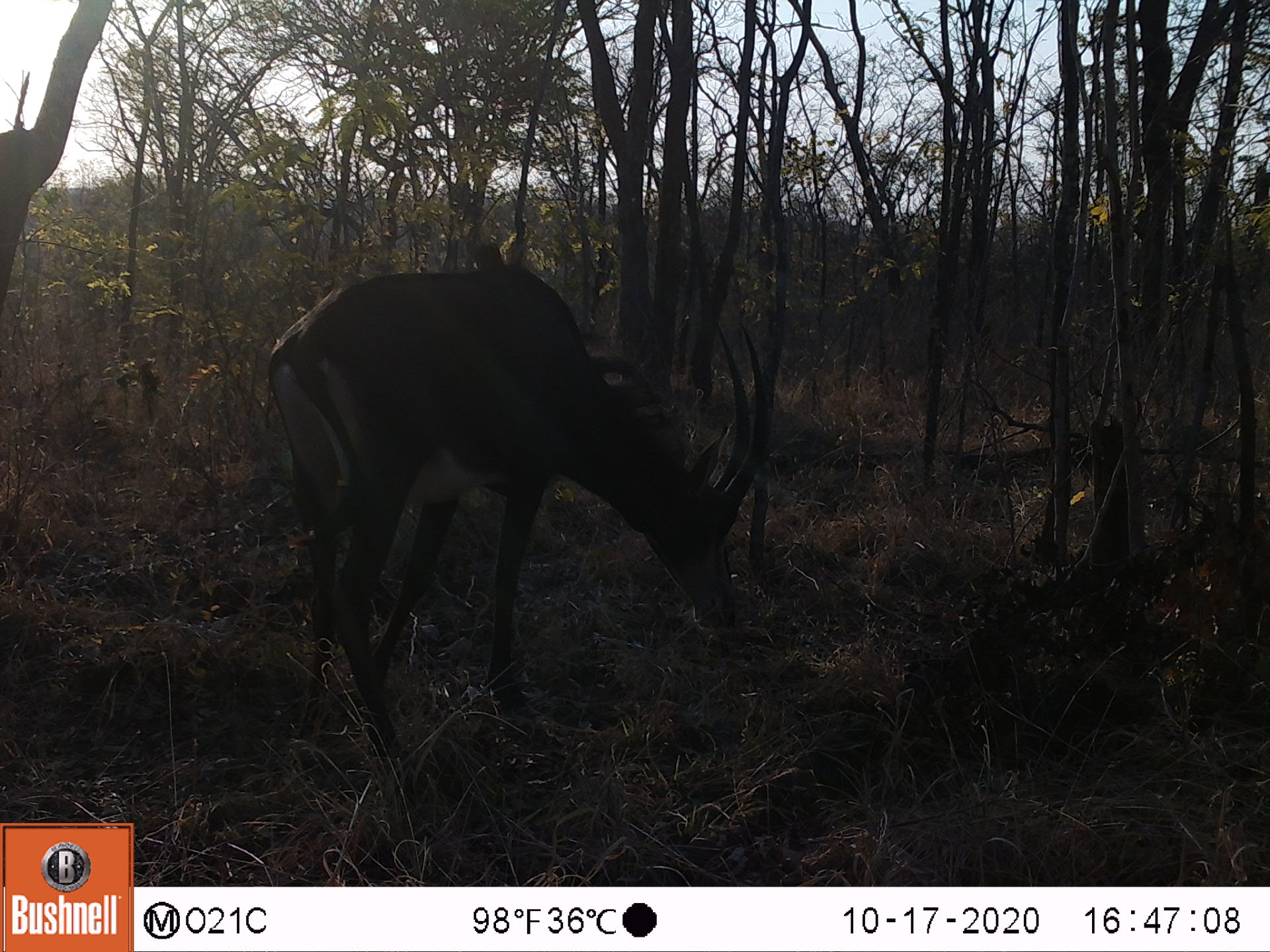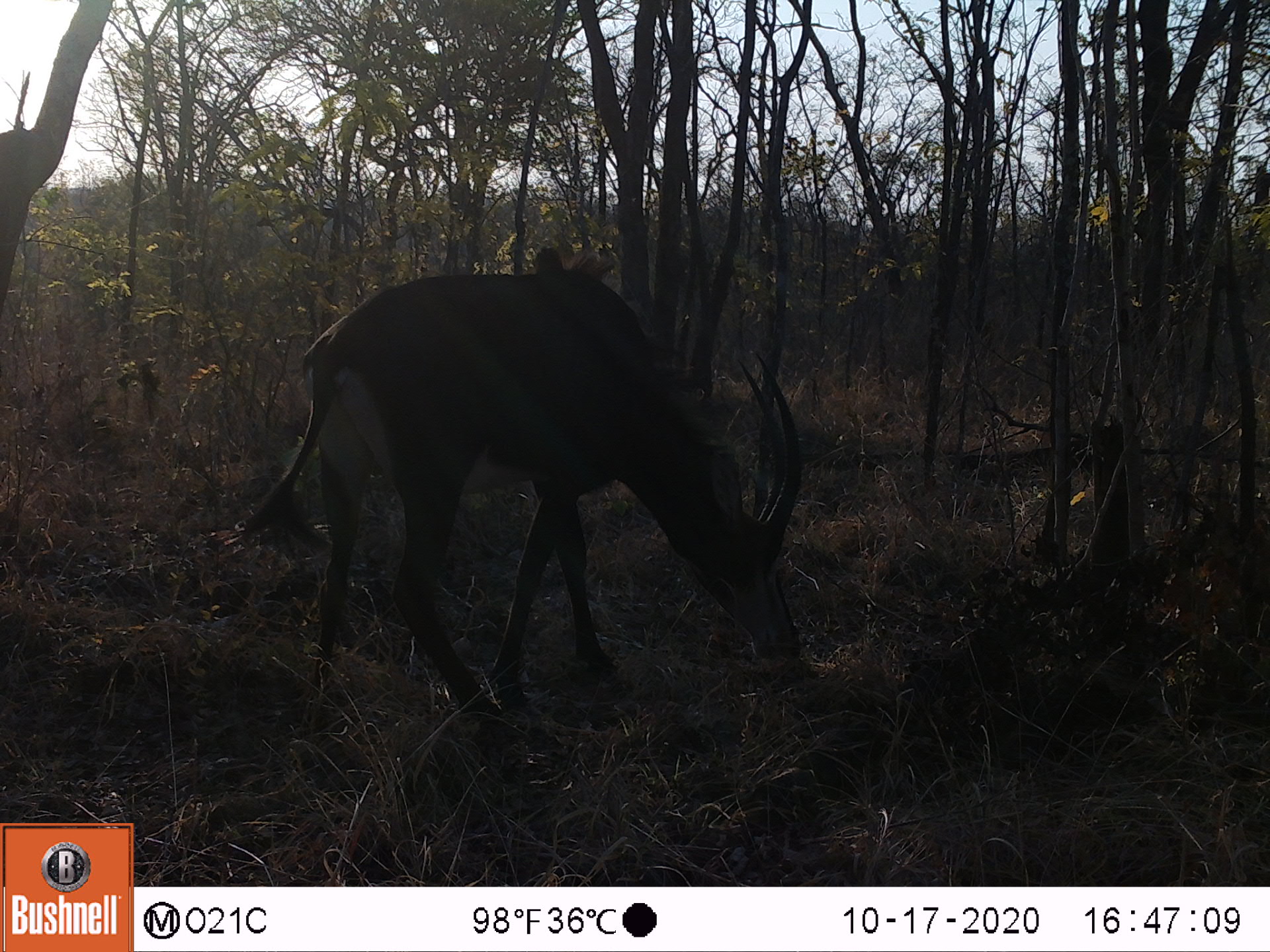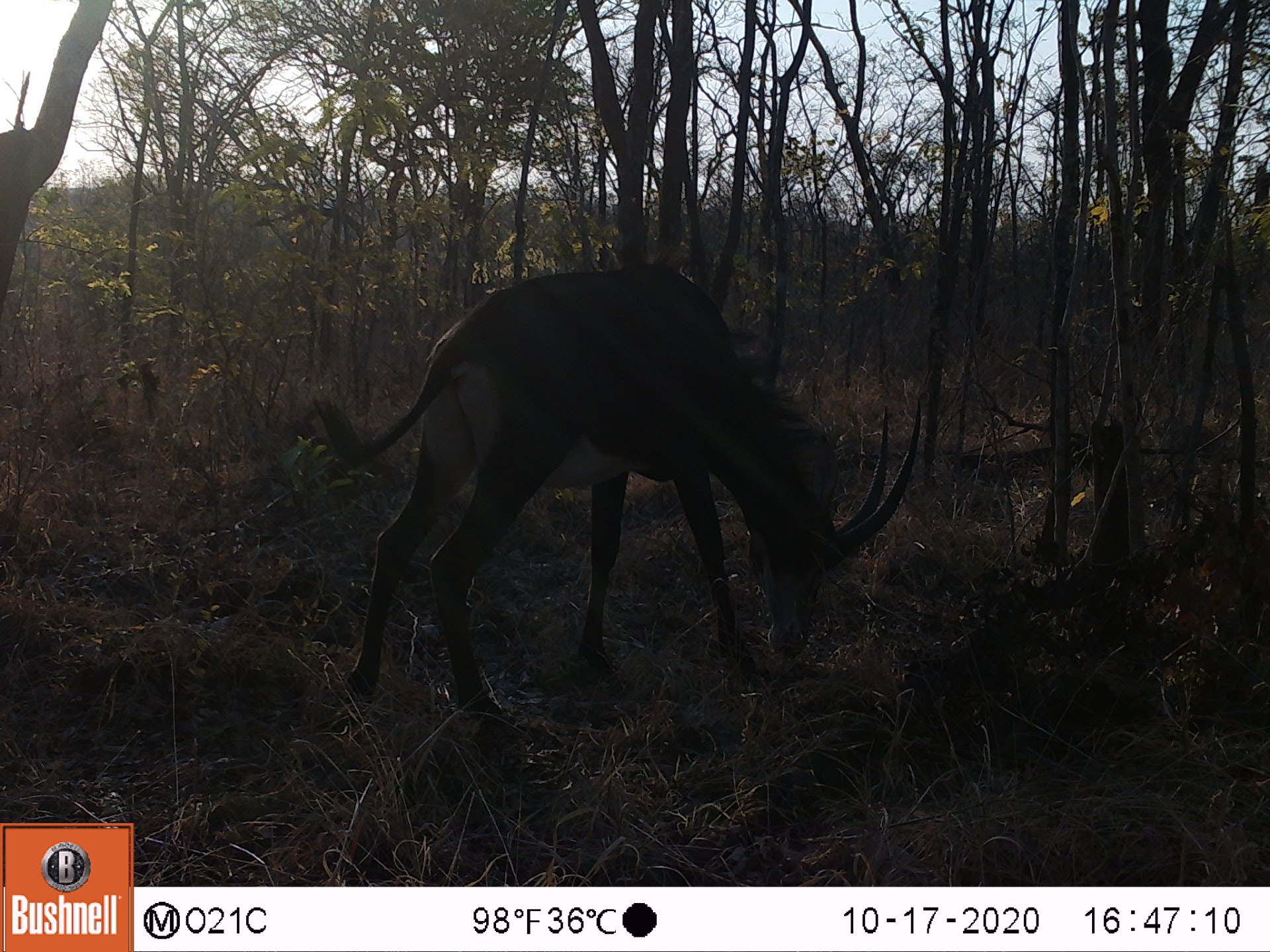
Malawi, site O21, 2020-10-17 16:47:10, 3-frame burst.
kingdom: Animalia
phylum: Chordata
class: Mammalia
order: Artiodactyla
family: Bovidae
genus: Hippotragus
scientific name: Hippotragus niger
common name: sable antelope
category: sable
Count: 1.